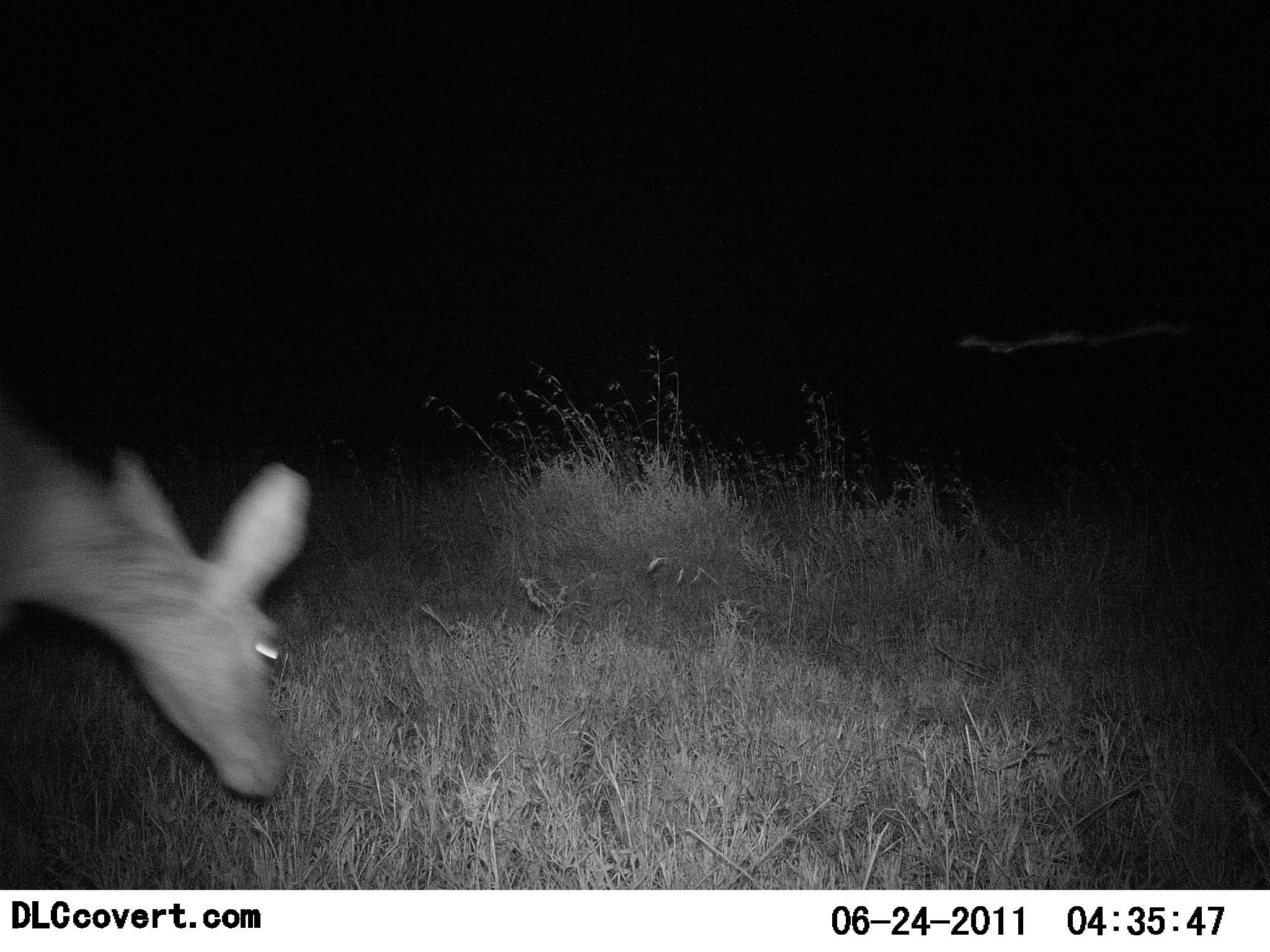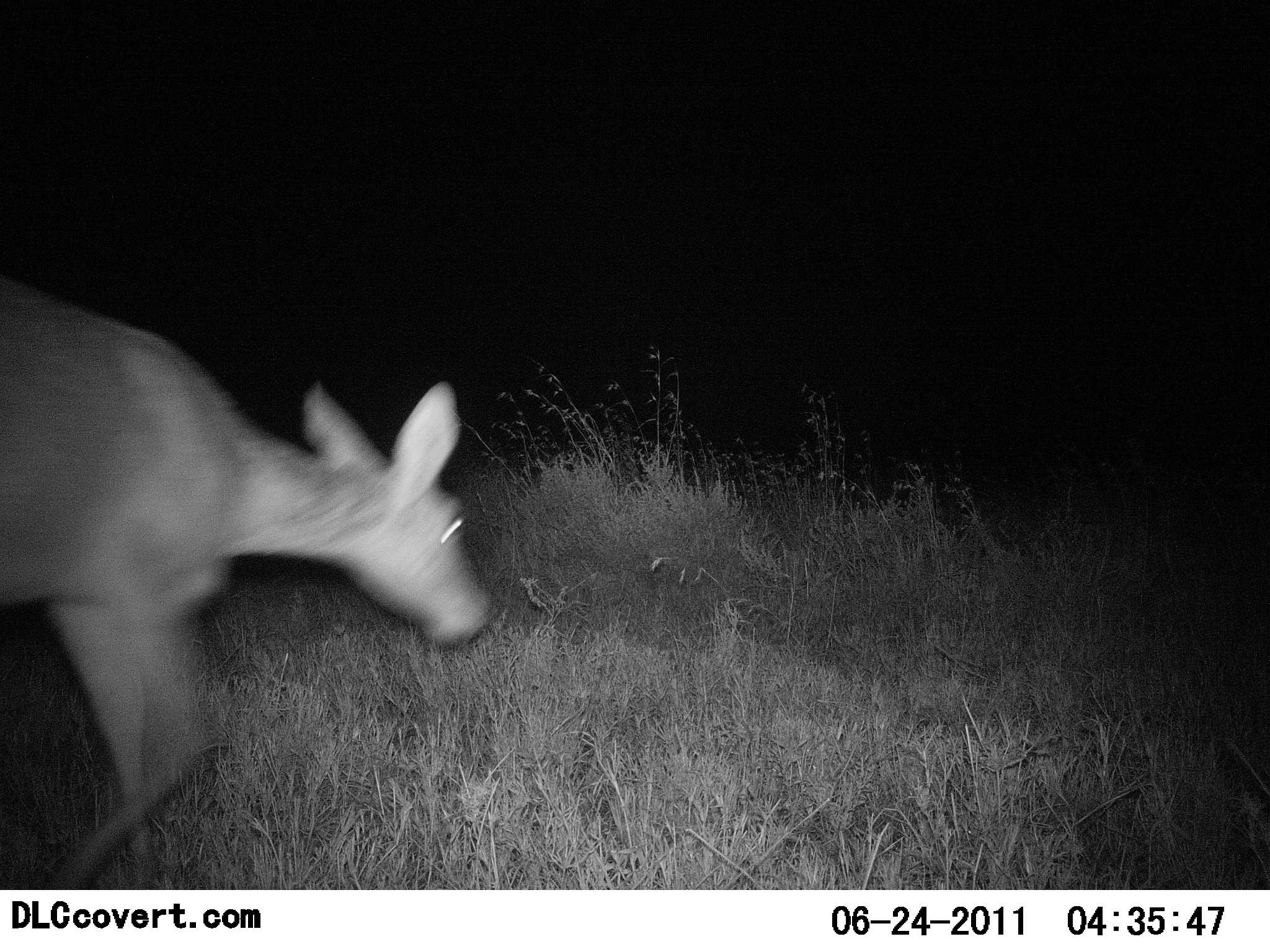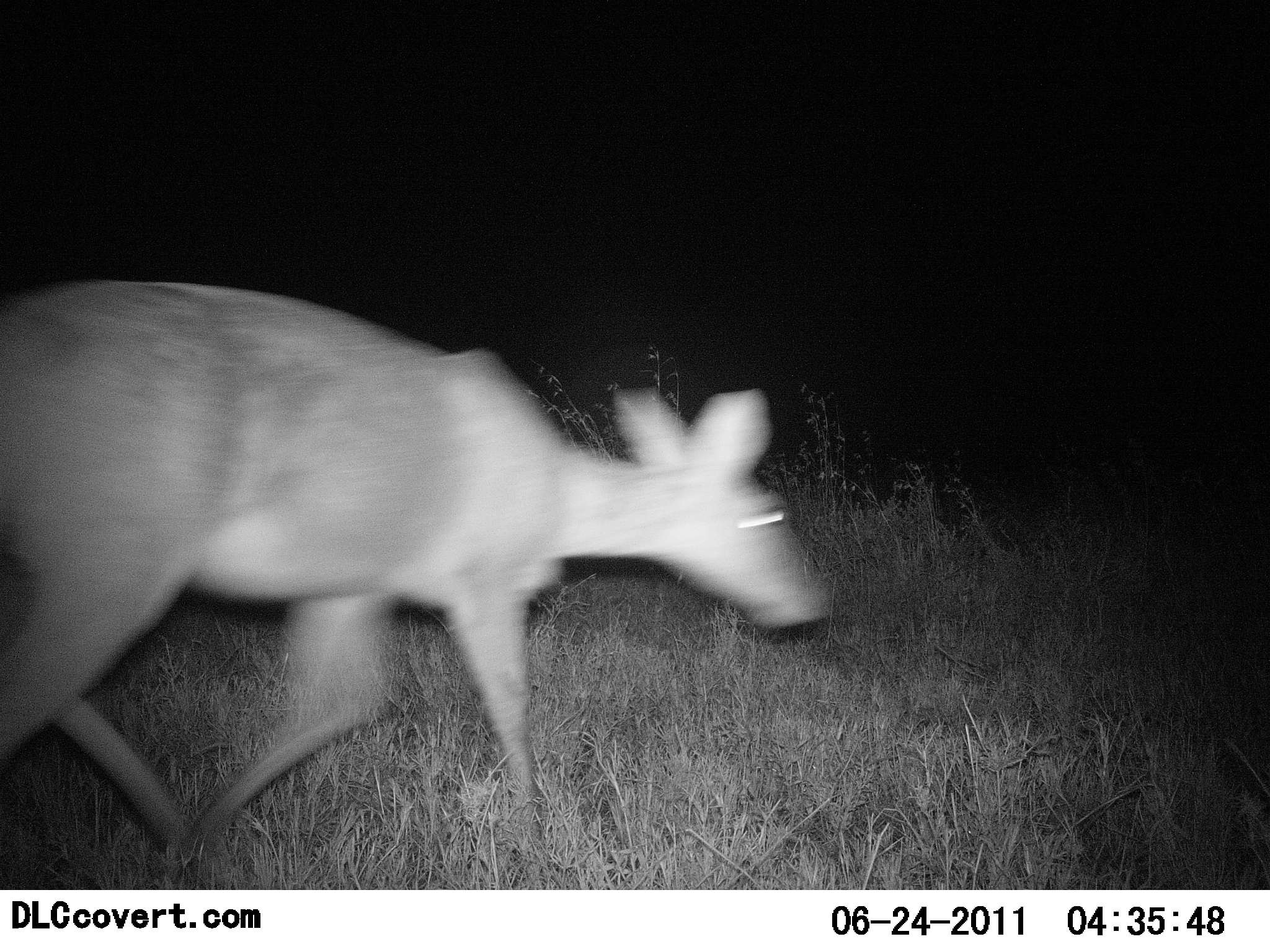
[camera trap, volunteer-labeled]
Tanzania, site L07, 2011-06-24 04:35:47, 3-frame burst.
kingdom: Animalia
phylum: Chordata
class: Mammalia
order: Artiodactyla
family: Bovidae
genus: Redunca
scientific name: Redunca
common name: reedbuck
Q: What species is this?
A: Reedbuck (Redunca).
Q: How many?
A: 1.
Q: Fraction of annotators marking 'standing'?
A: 0%.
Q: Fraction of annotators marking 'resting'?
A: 0%.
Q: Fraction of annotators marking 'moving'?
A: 100%.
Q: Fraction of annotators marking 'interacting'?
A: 0%.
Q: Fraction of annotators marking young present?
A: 0%.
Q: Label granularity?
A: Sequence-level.